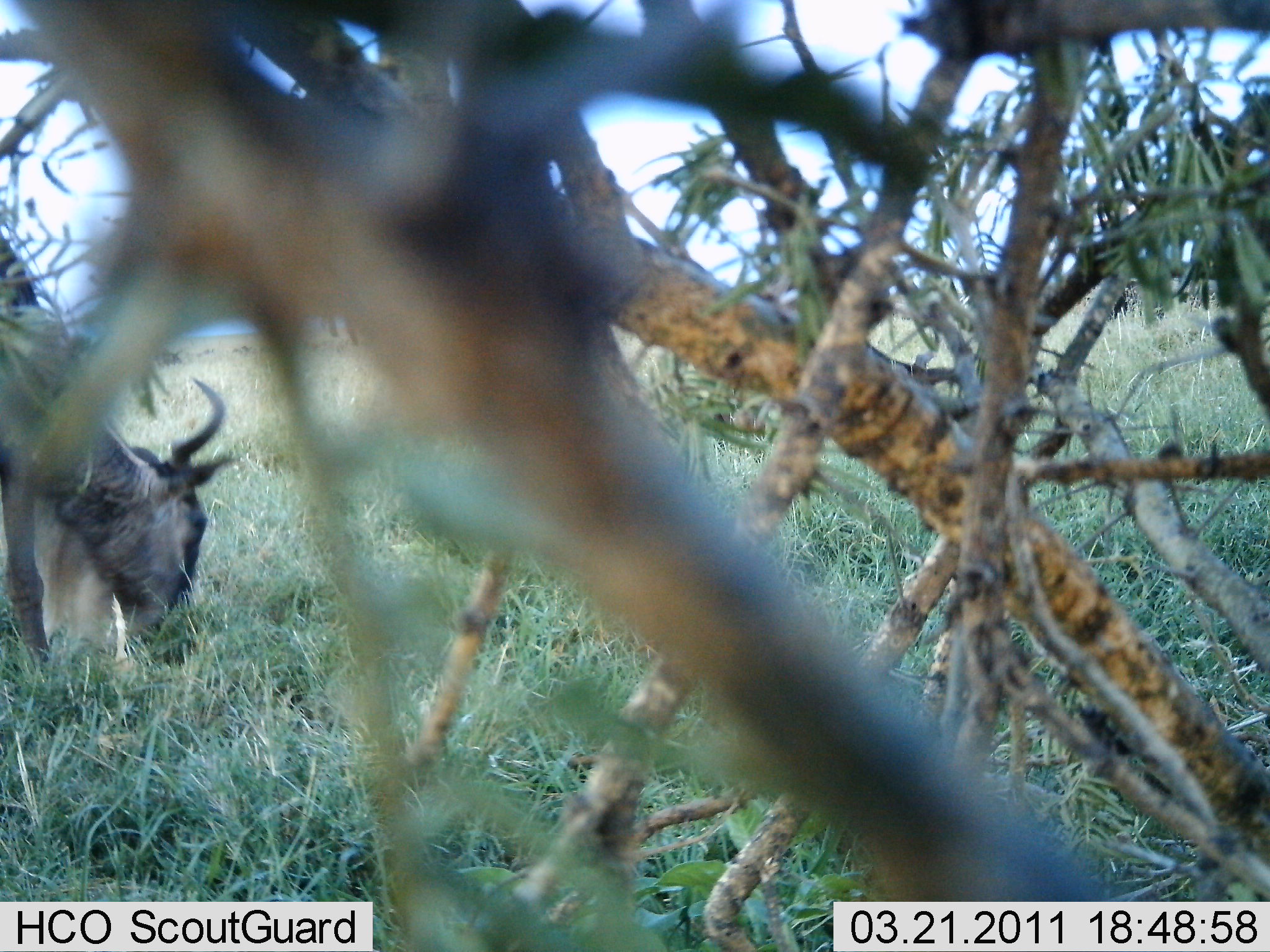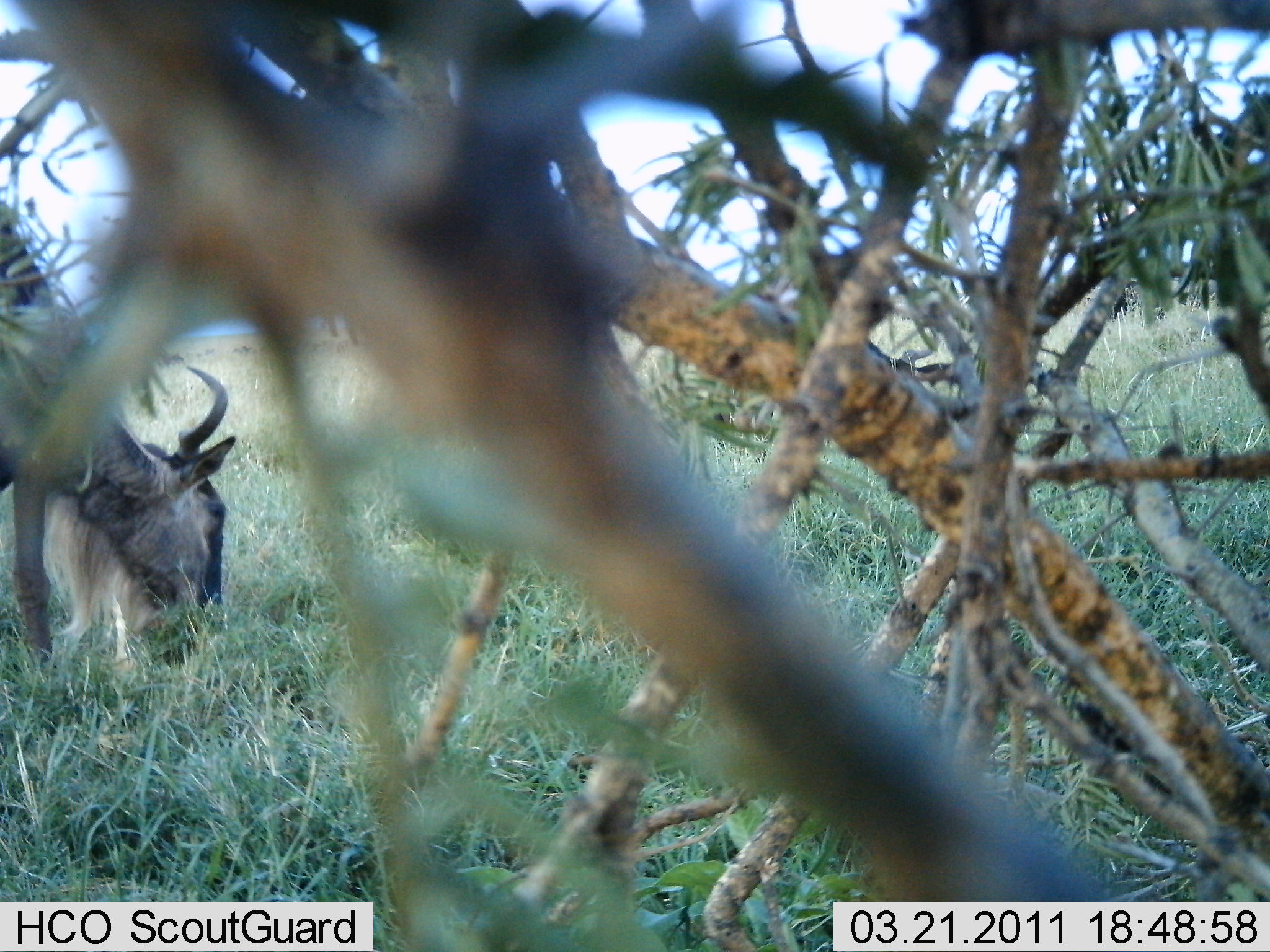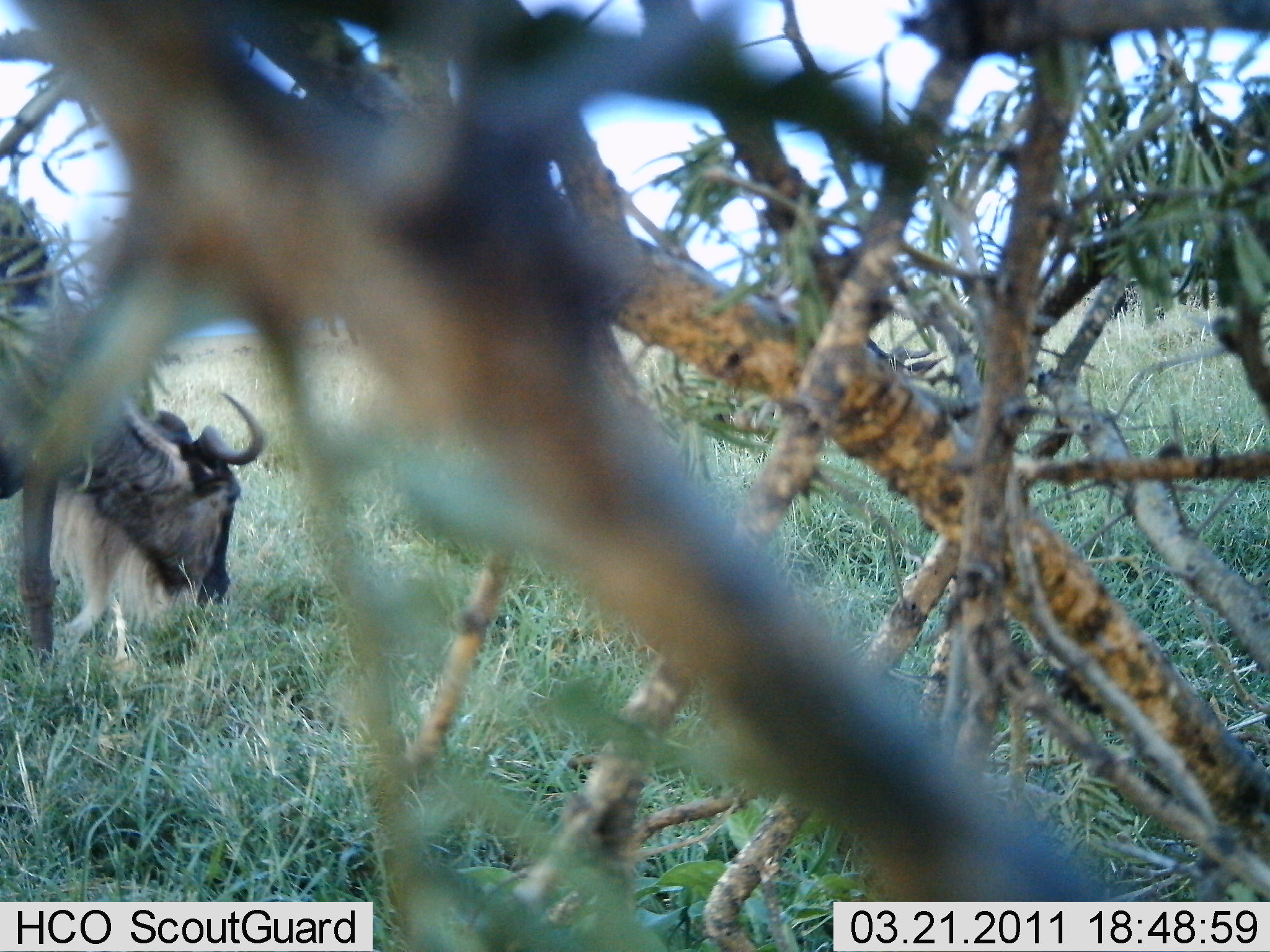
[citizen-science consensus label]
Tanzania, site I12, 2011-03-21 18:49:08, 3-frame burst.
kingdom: Animalia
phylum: Chordata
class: Mammalia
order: Artiodactyla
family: Bovidae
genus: Connochaetes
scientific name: Connochaetes taurinus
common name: blue wildebeest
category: wildebeest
Wildebeest (blue wildebeest) (Connochaetes taurinus), count 2. Behavior (volunteer vote fractions): standing 21%, resting 0%, moving 0%, interacting 0%. Young present (vote fraction): 0%. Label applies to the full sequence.